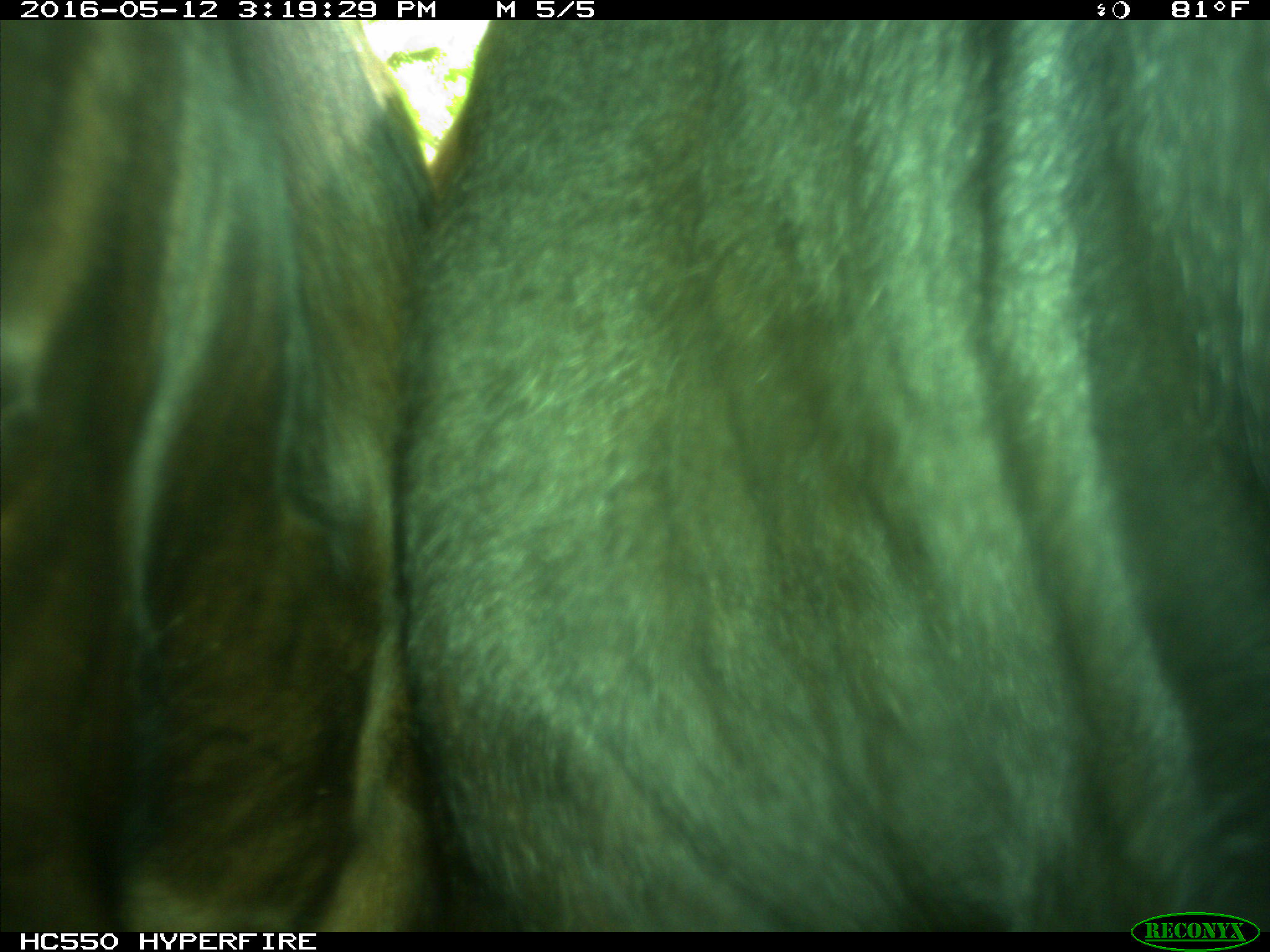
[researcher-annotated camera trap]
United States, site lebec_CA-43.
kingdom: Animalia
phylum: Chordata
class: Mammalia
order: Artiodactyla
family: Bovidae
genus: Bos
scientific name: Bos taurus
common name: domestic cow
Bos taurus (domestic cow).